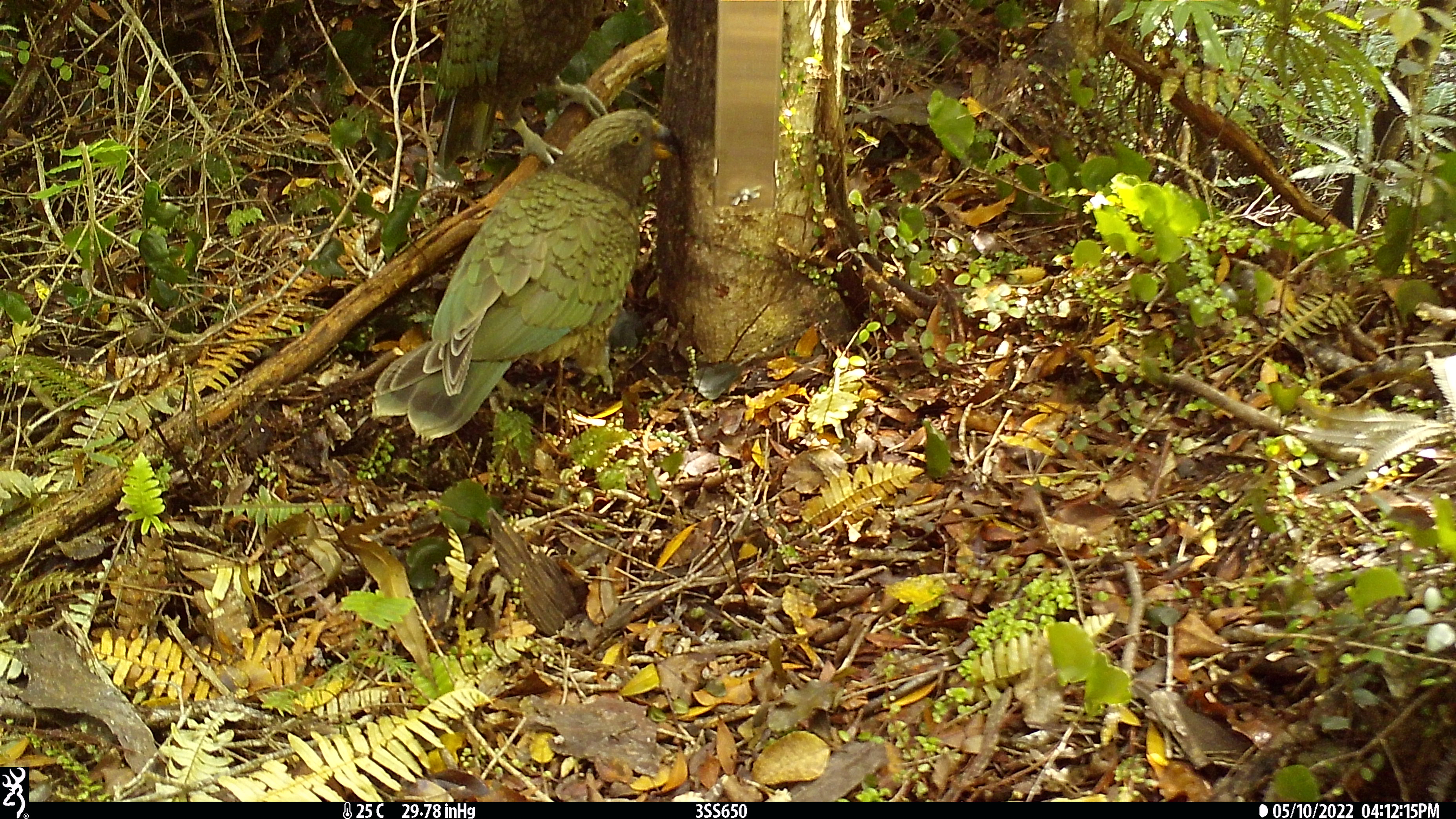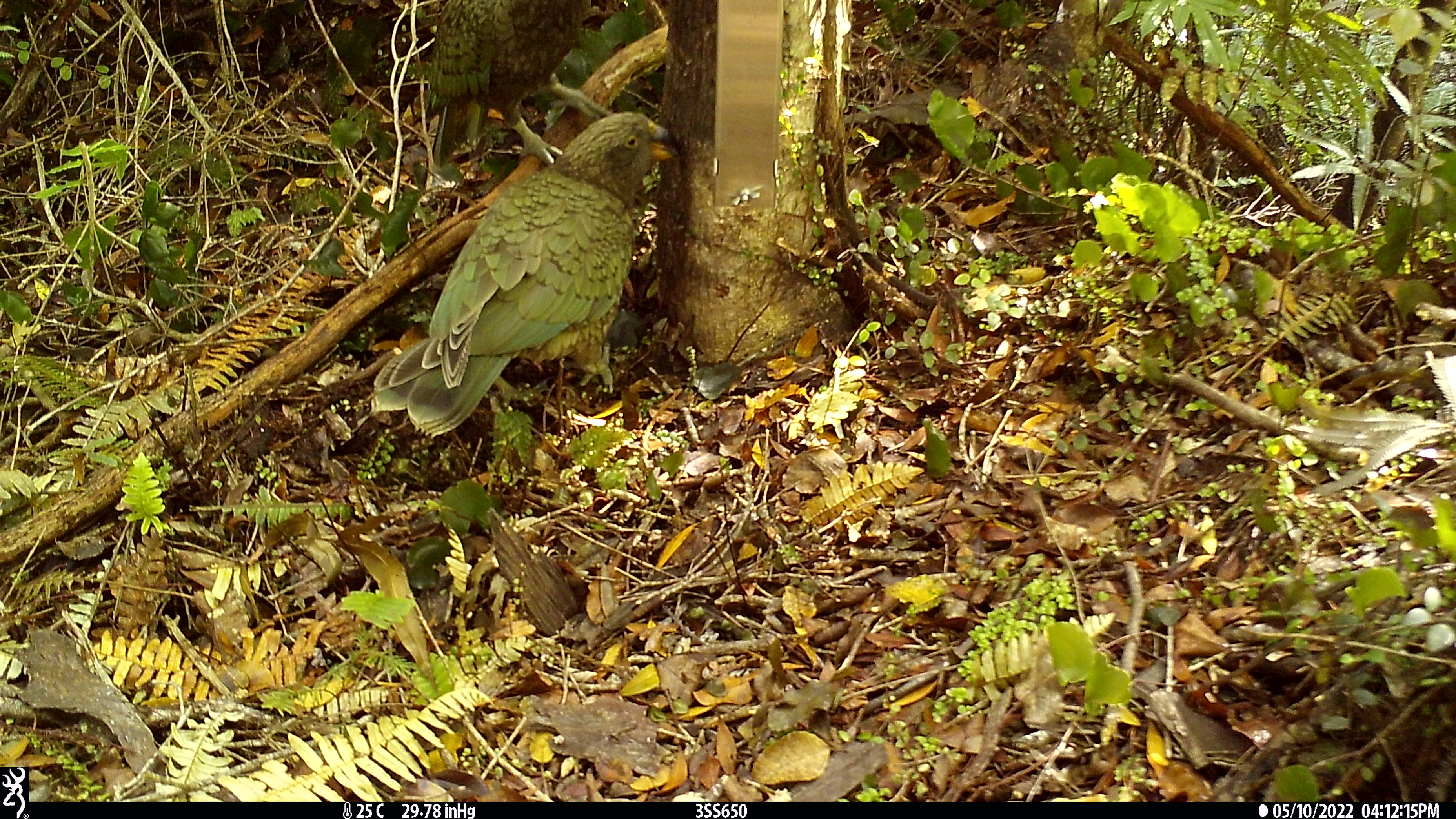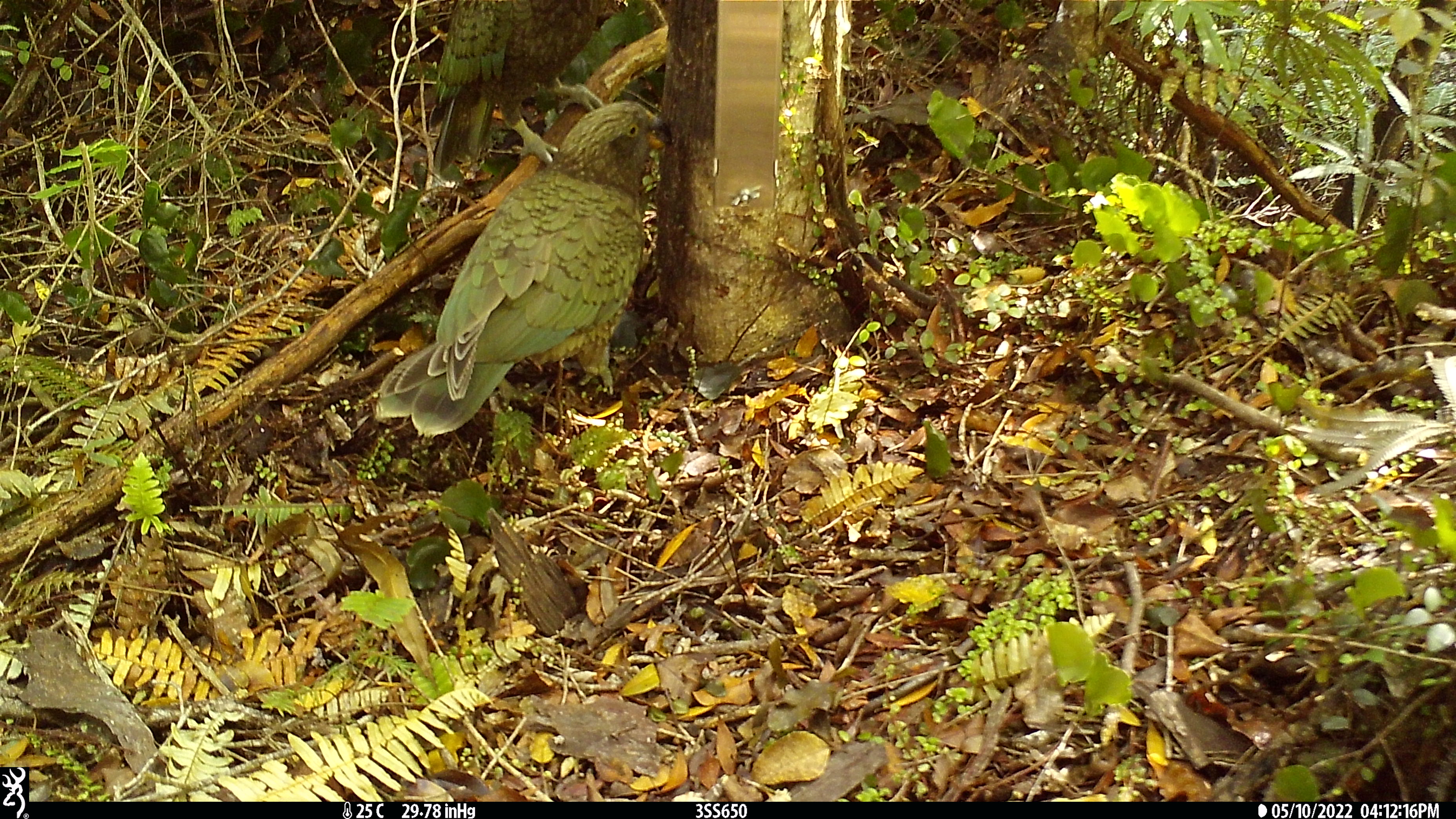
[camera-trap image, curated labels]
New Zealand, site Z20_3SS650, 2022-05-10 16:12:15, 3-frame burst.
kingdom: Animalia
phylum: Chordata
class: Aves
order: Psittaciformes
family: Strigopidae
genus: Nestor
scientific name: Nestor notabilis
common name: kea